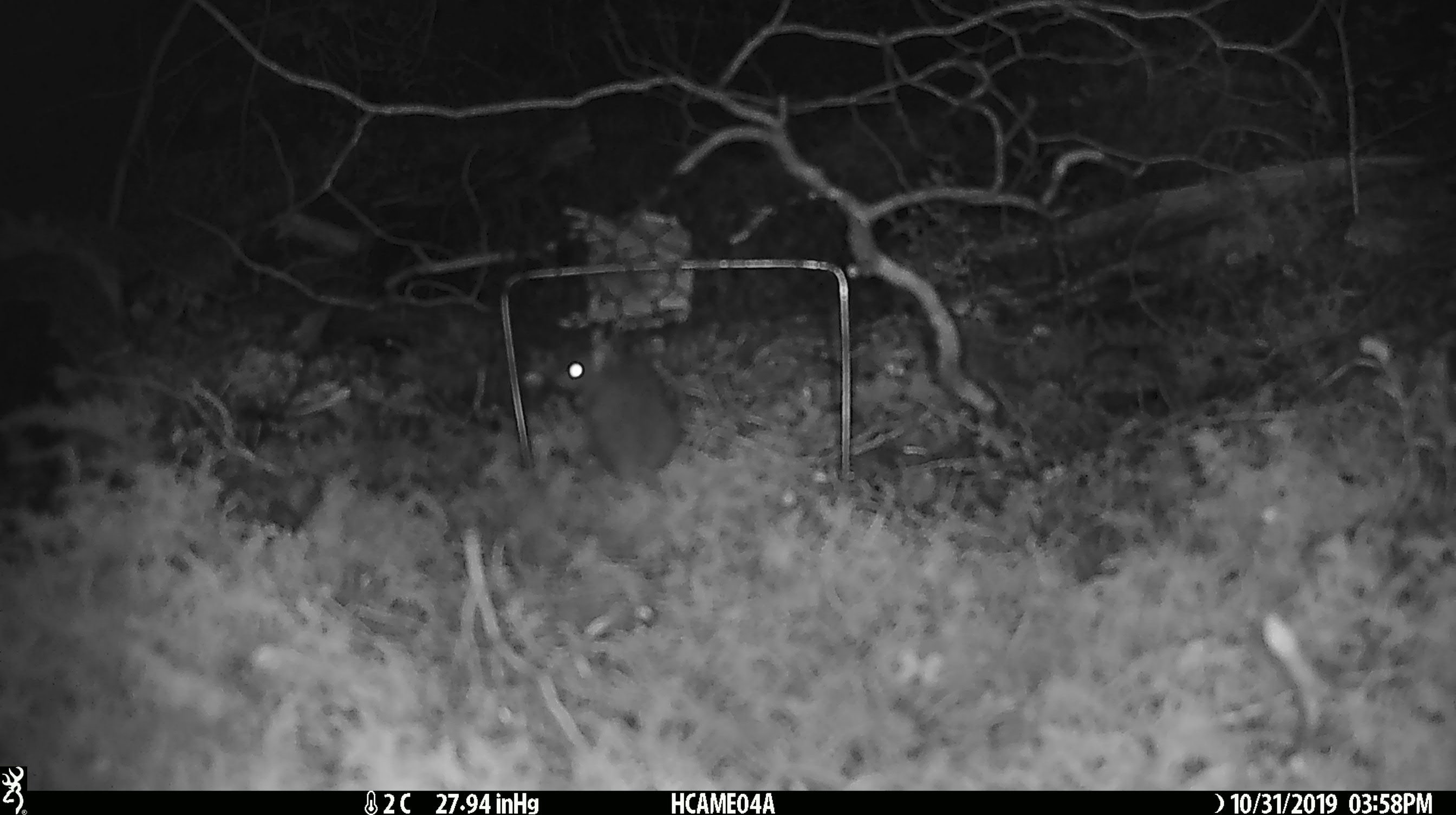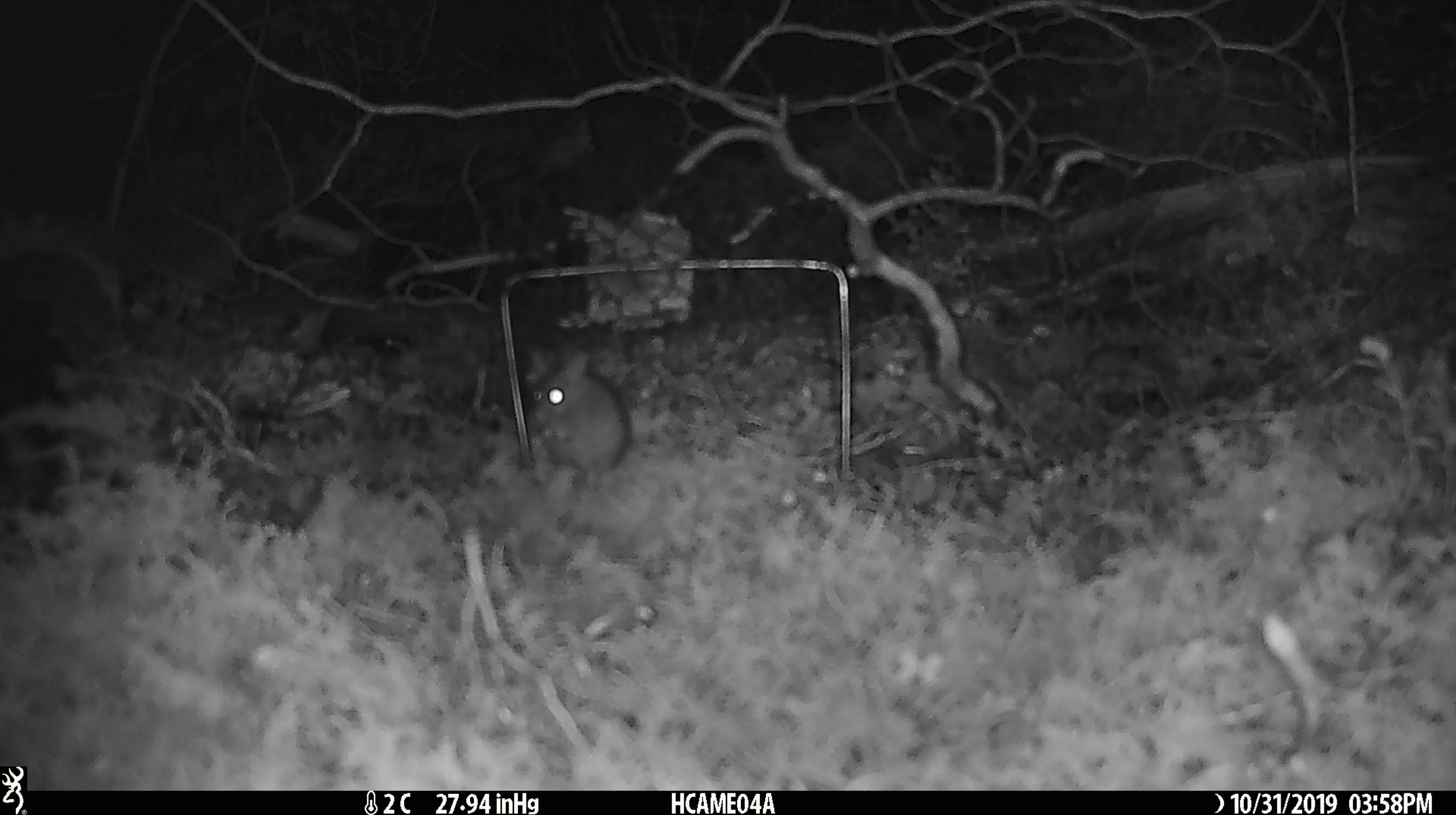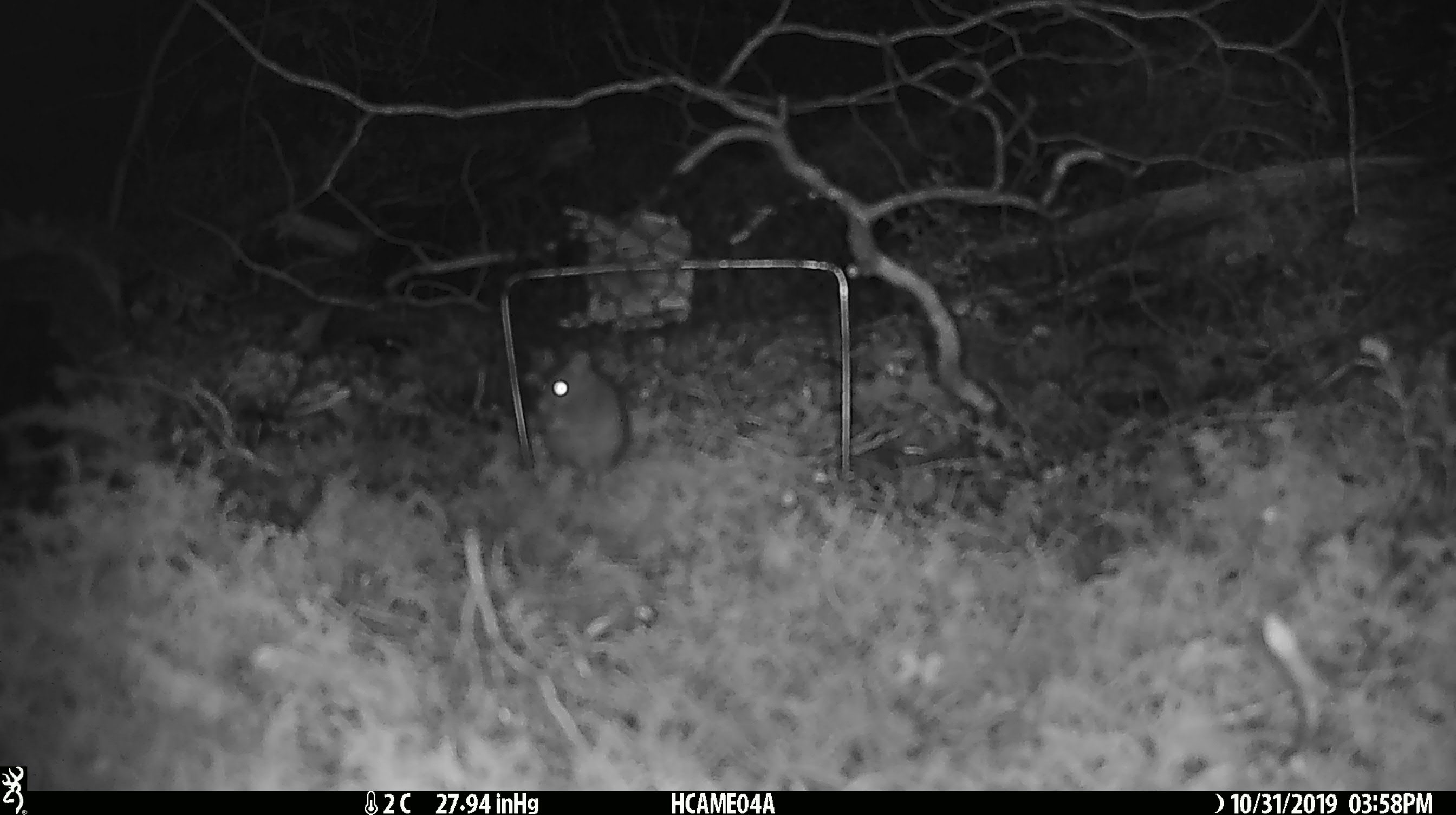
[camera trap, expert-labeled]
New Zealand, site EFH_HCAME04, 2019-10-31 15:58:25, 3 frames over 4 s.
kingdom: Animalia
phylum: Chordata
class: Mammalia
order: Rodentia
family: Muridae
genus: Mus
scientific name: Mus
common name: mouse